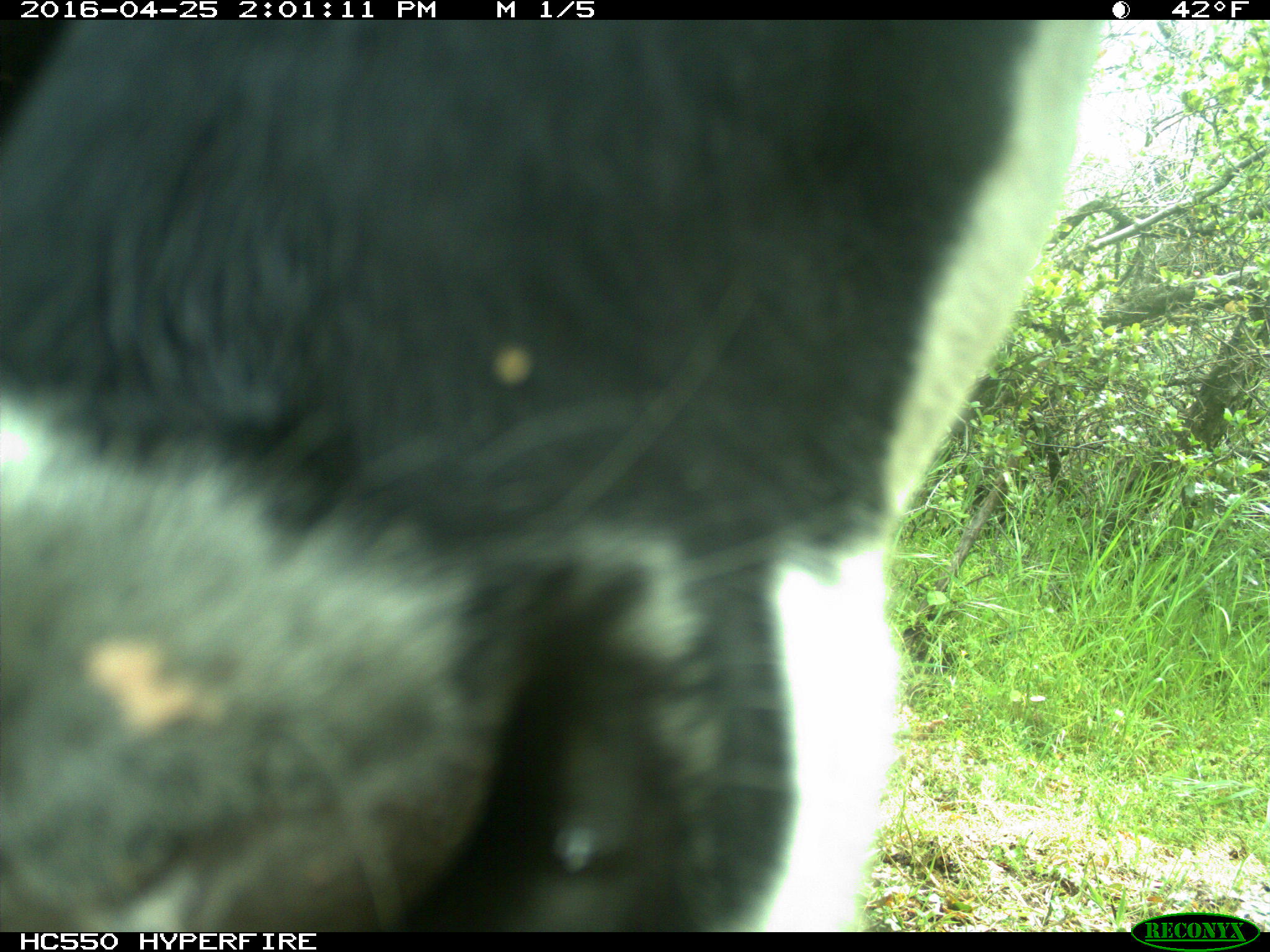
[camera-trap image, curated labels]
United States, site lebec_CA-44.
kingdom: Animalia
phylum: Chordata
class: Mammalia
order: Artiodactyla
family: Bovidae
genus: Bos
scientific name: Bos taurus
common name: domestic cow